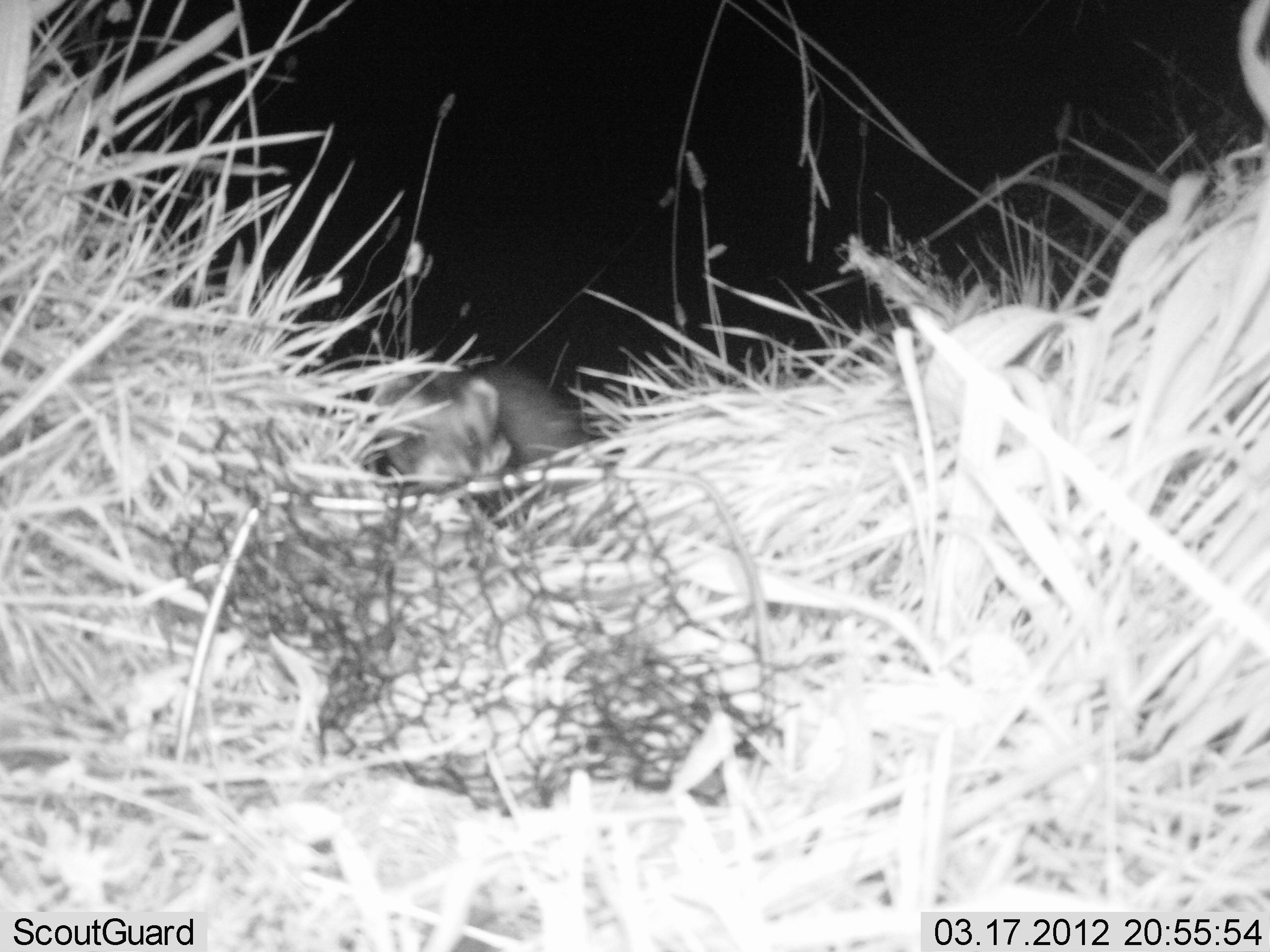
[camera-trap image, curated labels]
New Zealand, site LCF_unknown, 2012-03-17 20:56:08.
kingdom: Animalia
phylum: Chordata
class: Mammalia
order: Carnivora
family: Mustelidae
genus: Mustela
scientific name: Mustela furo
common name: ferret